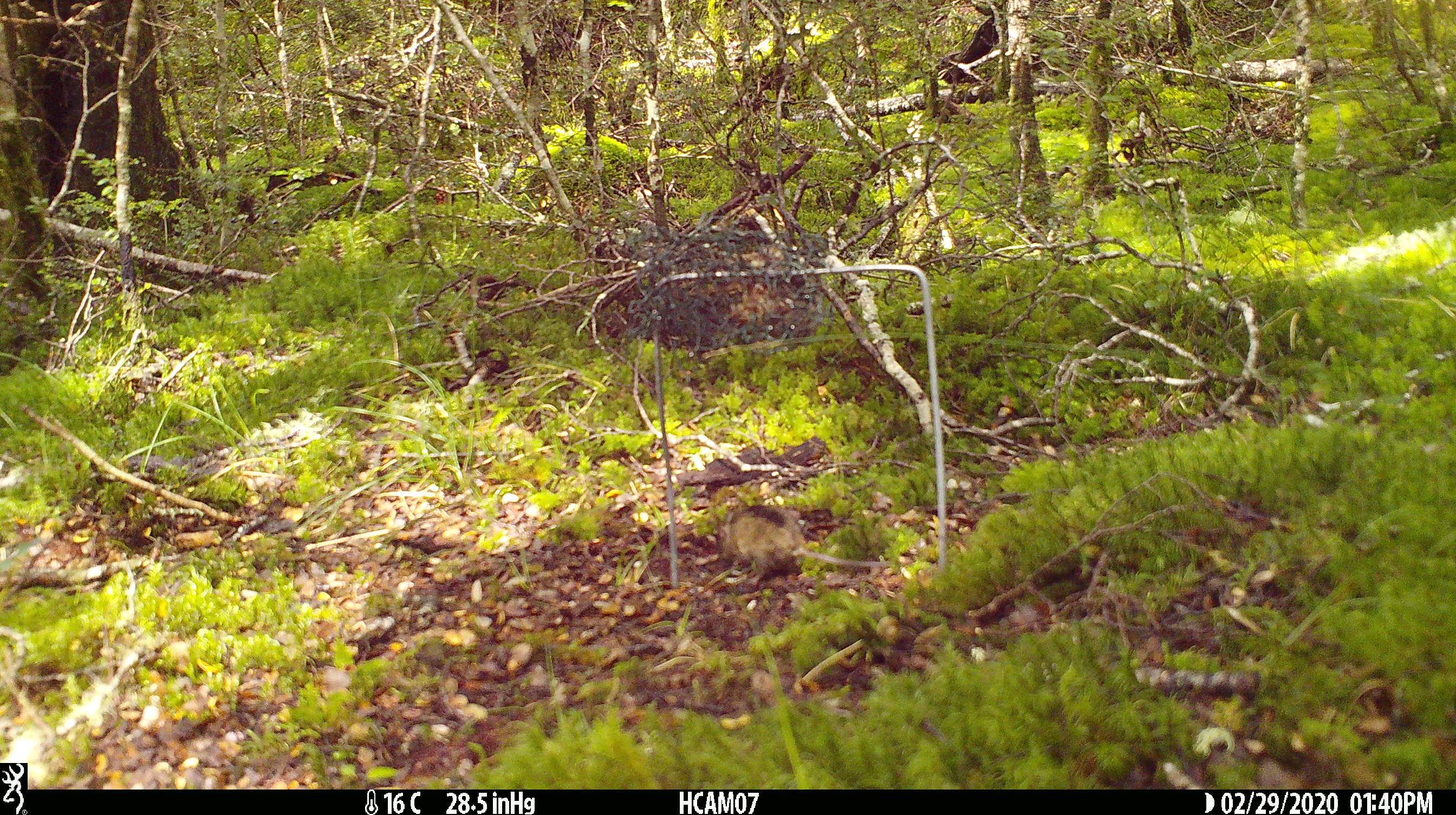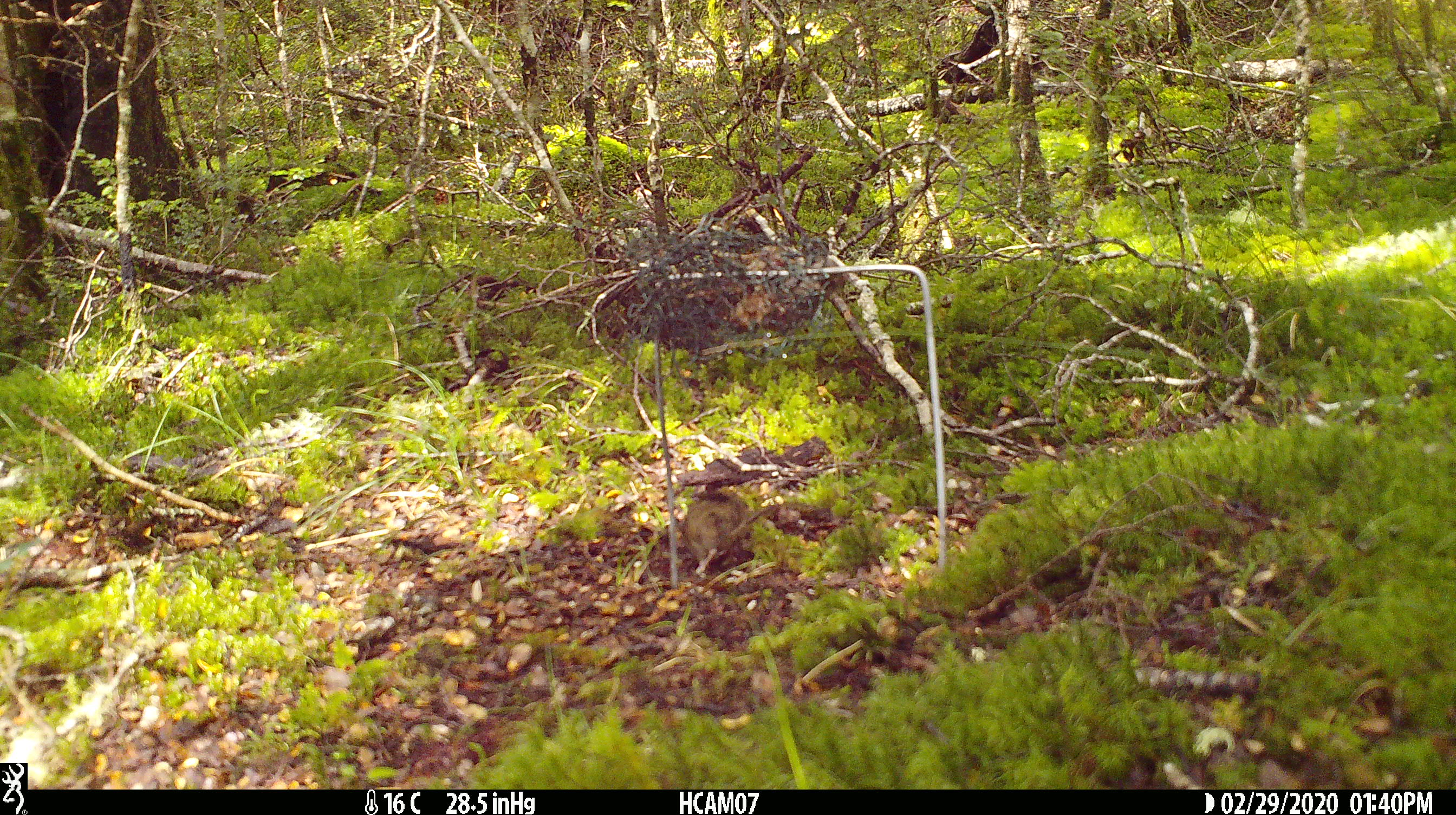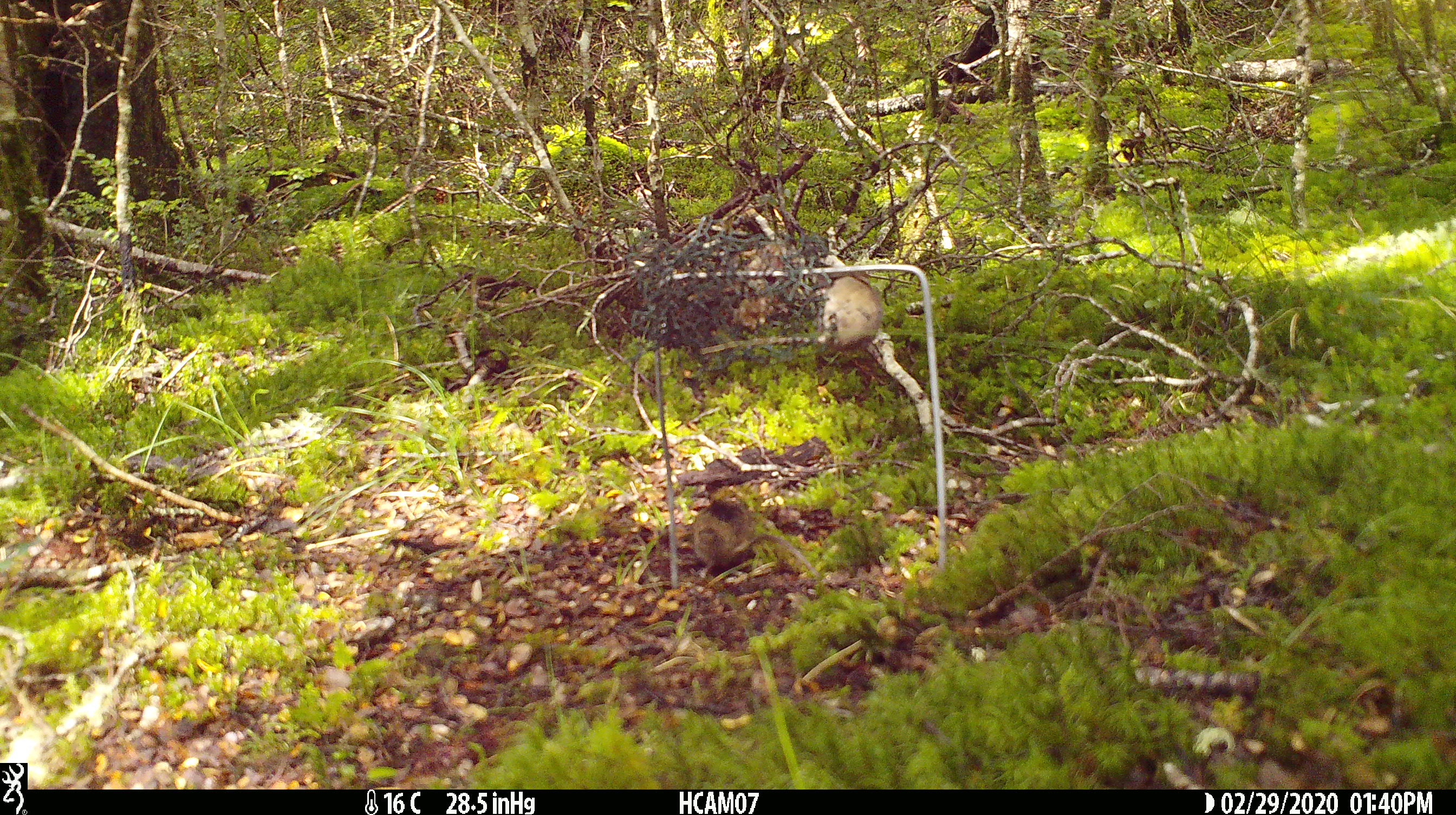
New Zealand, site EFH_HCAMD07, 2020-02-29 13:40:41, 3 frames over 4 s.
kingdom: Animalia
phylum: Chordata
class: Mammalia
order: Rodentia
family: Muridae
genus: Mus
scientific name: Mus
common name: mouse